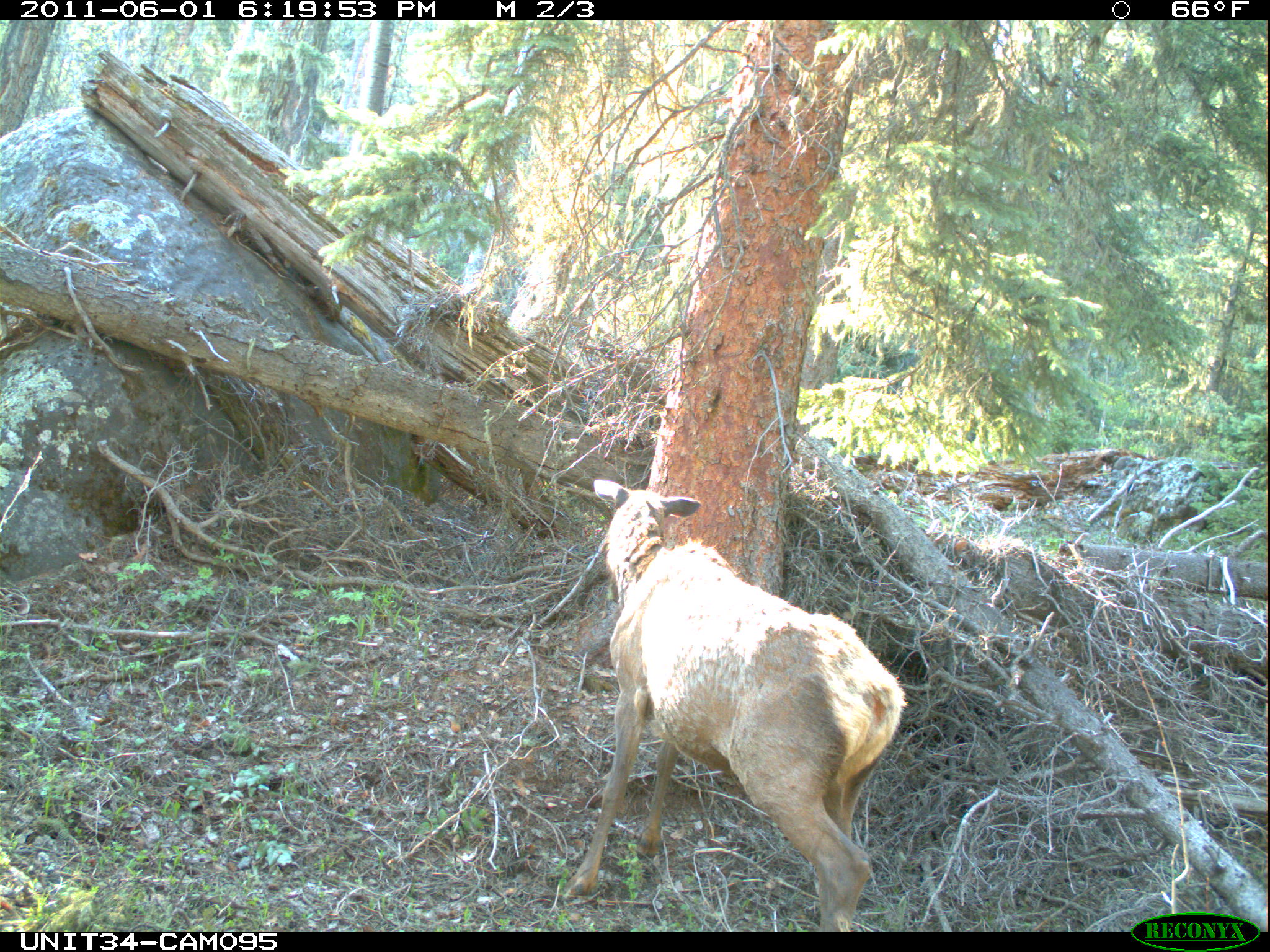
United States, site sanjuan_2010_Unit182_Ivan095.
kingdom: Animalia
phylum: Chordata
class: Mammalia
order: Artiodactyla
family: Cervidae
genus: Cervus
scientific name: Cervus elaphus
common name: red deer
Cervus elaphus (red deer).